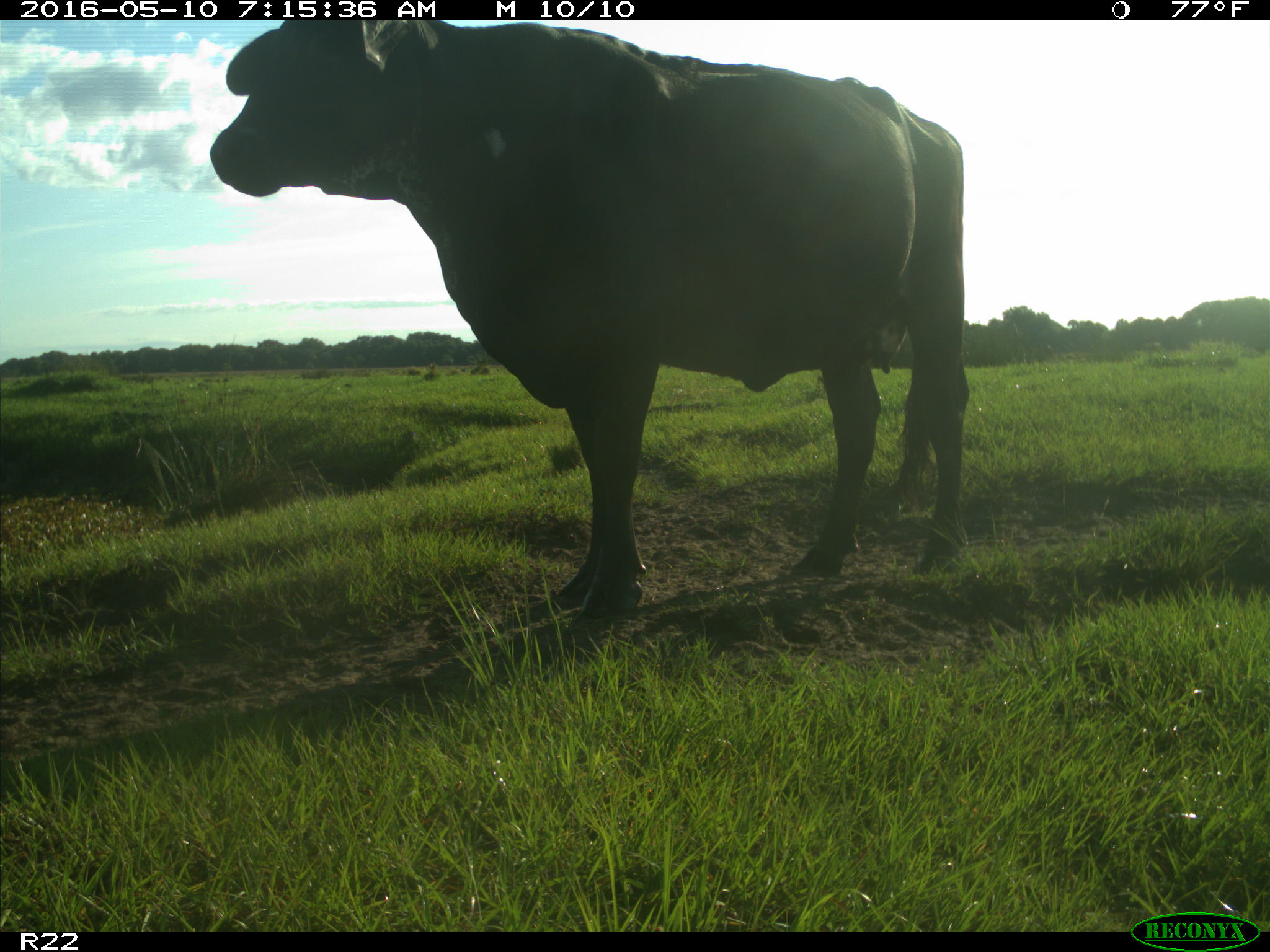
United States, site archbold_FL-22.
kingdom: Animalia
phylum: Chordata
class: Mammalia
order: Artiodactyla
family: Bovidae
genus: Bos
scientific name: Bos taurus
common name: domestic cow